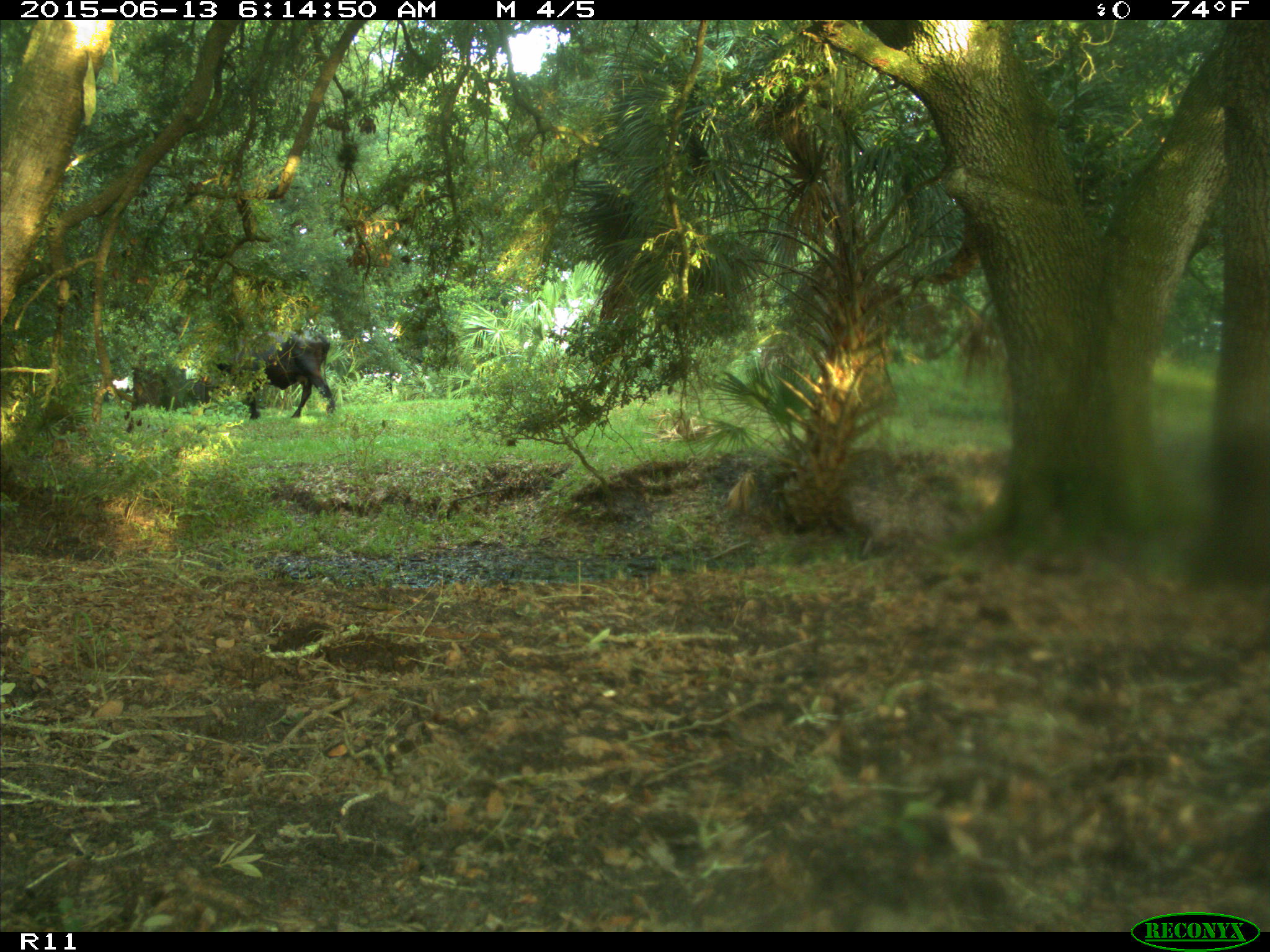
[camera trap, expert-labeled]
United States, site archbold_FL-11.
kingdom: Animalia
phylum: Chordata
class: Mammalia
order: Artiodactyla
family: Bovidae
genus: Bos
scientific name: Bos taurus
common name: domestic cow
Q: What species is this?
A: Bos taurus (domestic cow).